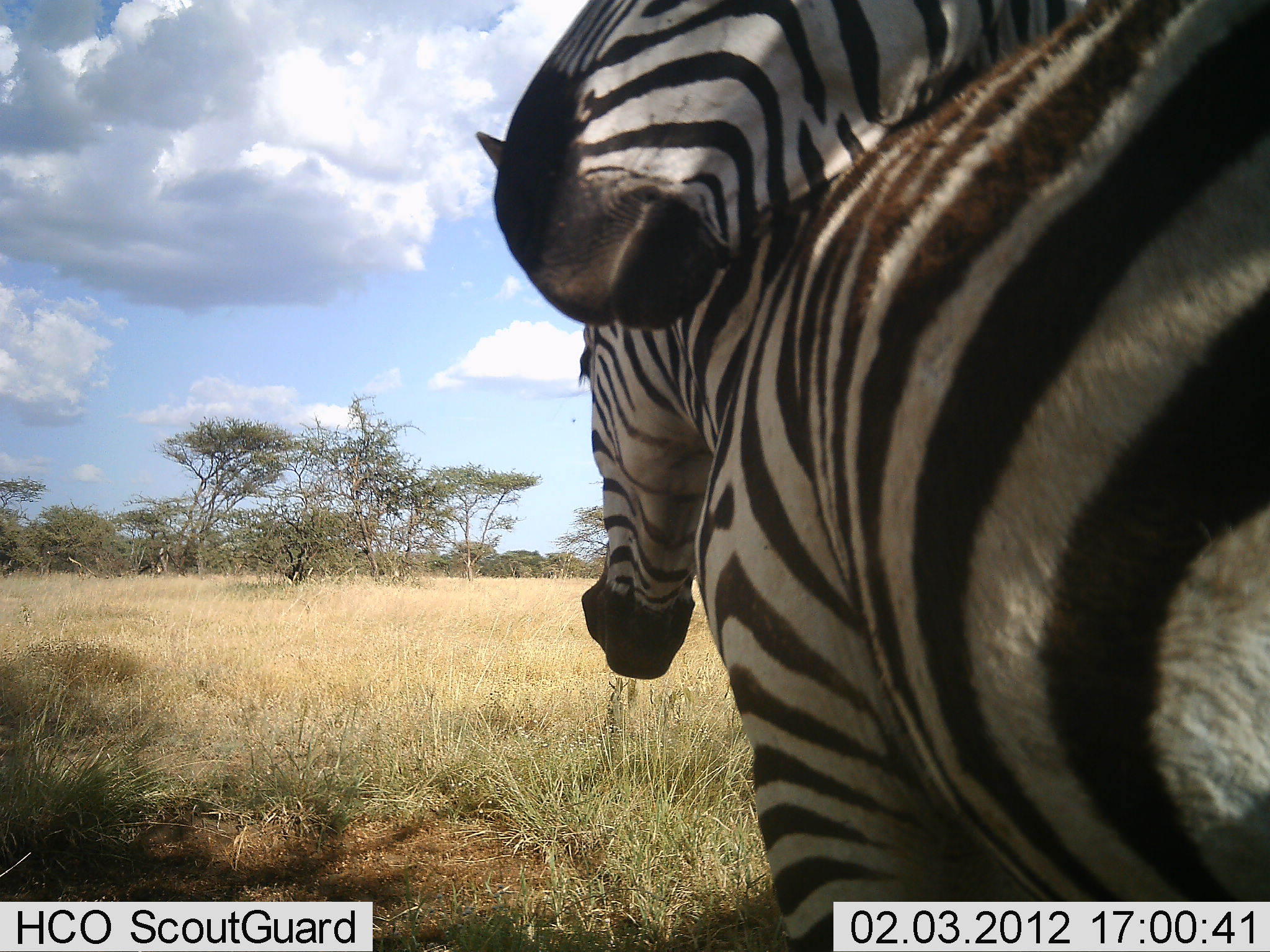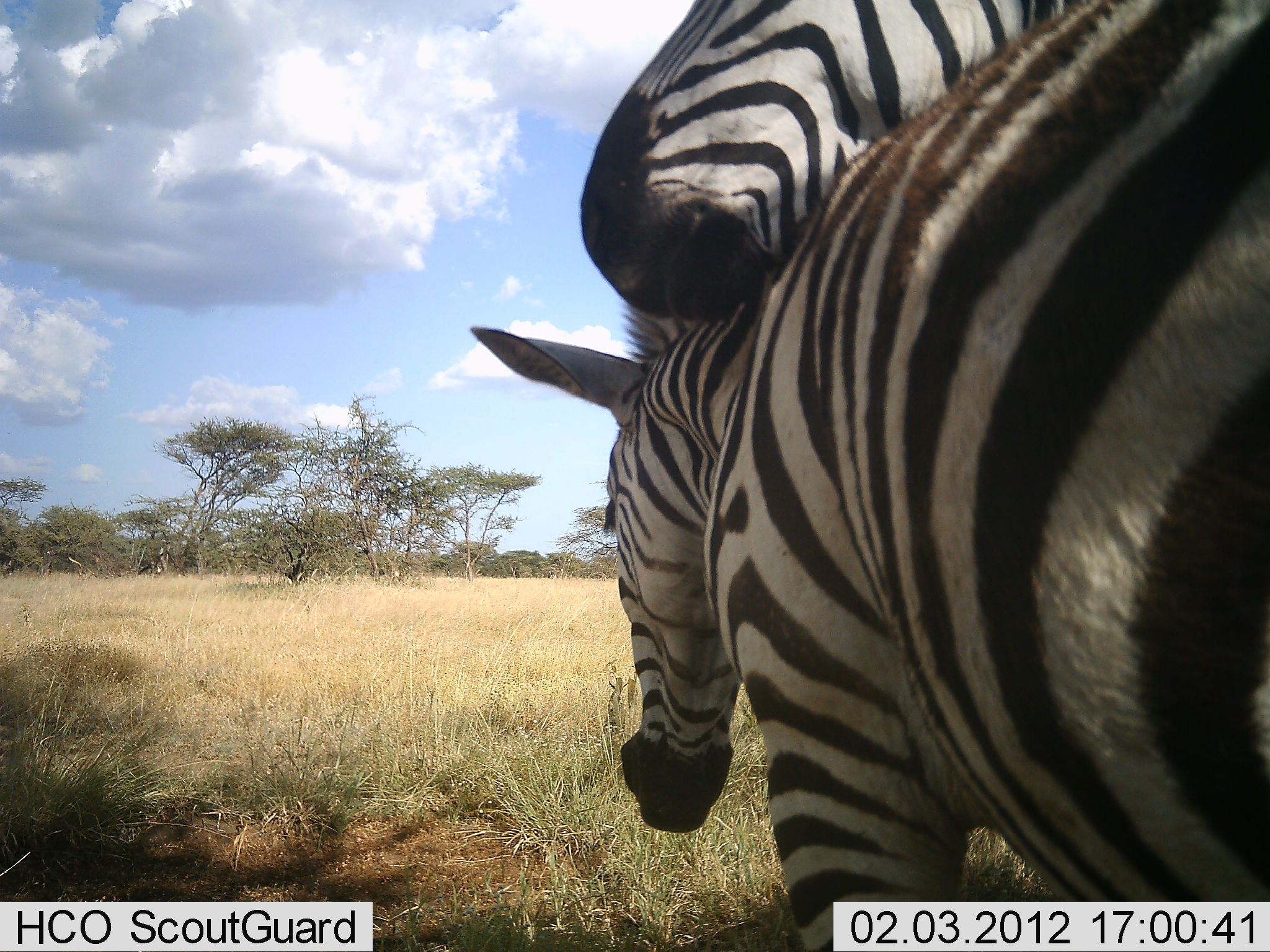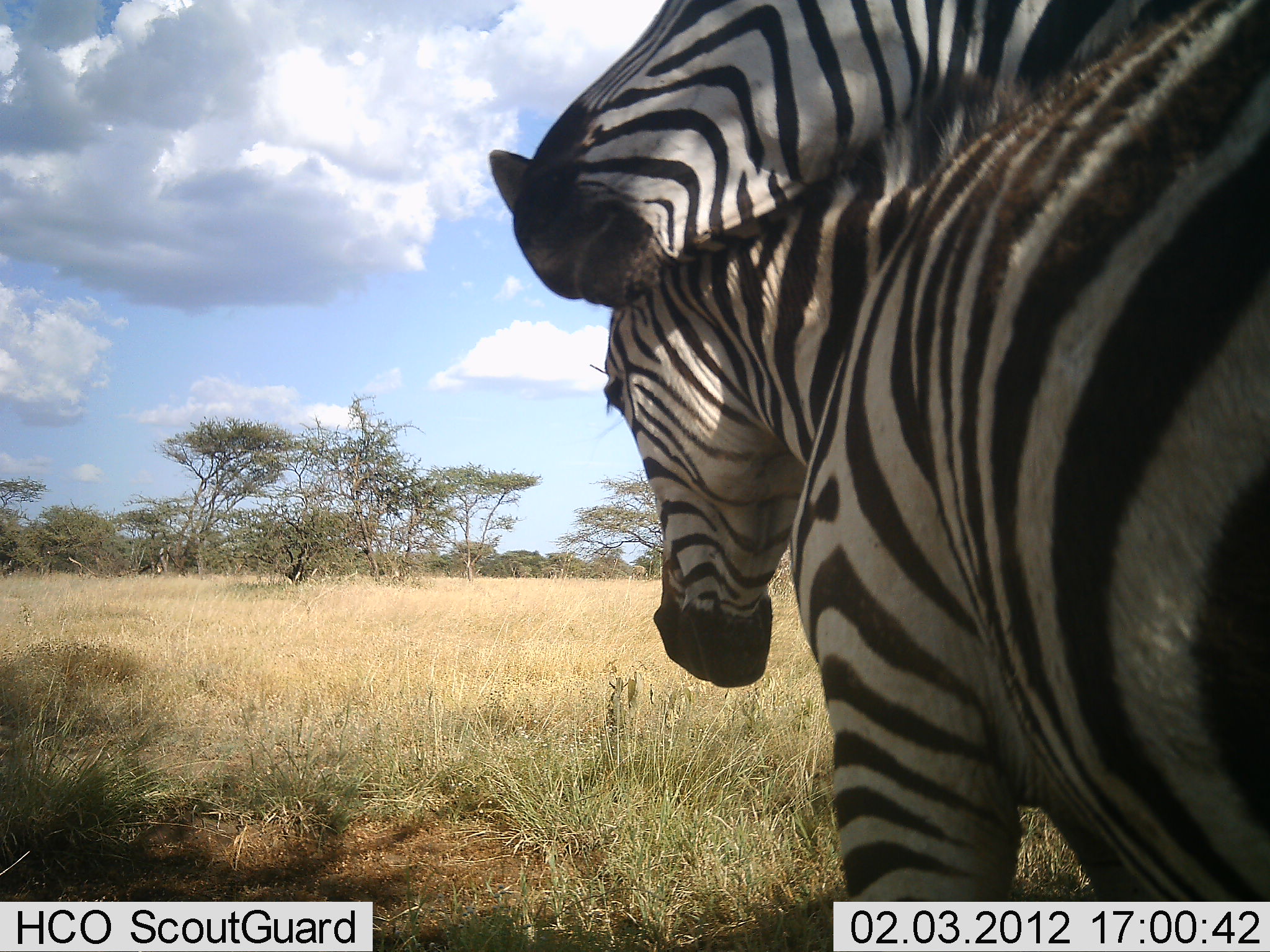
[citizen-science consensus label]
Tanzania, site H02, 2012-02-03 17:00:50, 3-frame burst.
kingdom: Animalia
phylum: Chordata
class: Mammalia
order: Perissodactyla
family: Equidae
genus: Equus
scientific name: Equus quagga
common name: plains zebra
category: zebra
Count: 2.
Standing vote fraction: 54%.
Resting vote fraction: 12%.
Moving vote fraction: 0%.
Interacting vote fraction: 79%.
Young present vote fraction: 8%.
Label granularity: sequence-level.